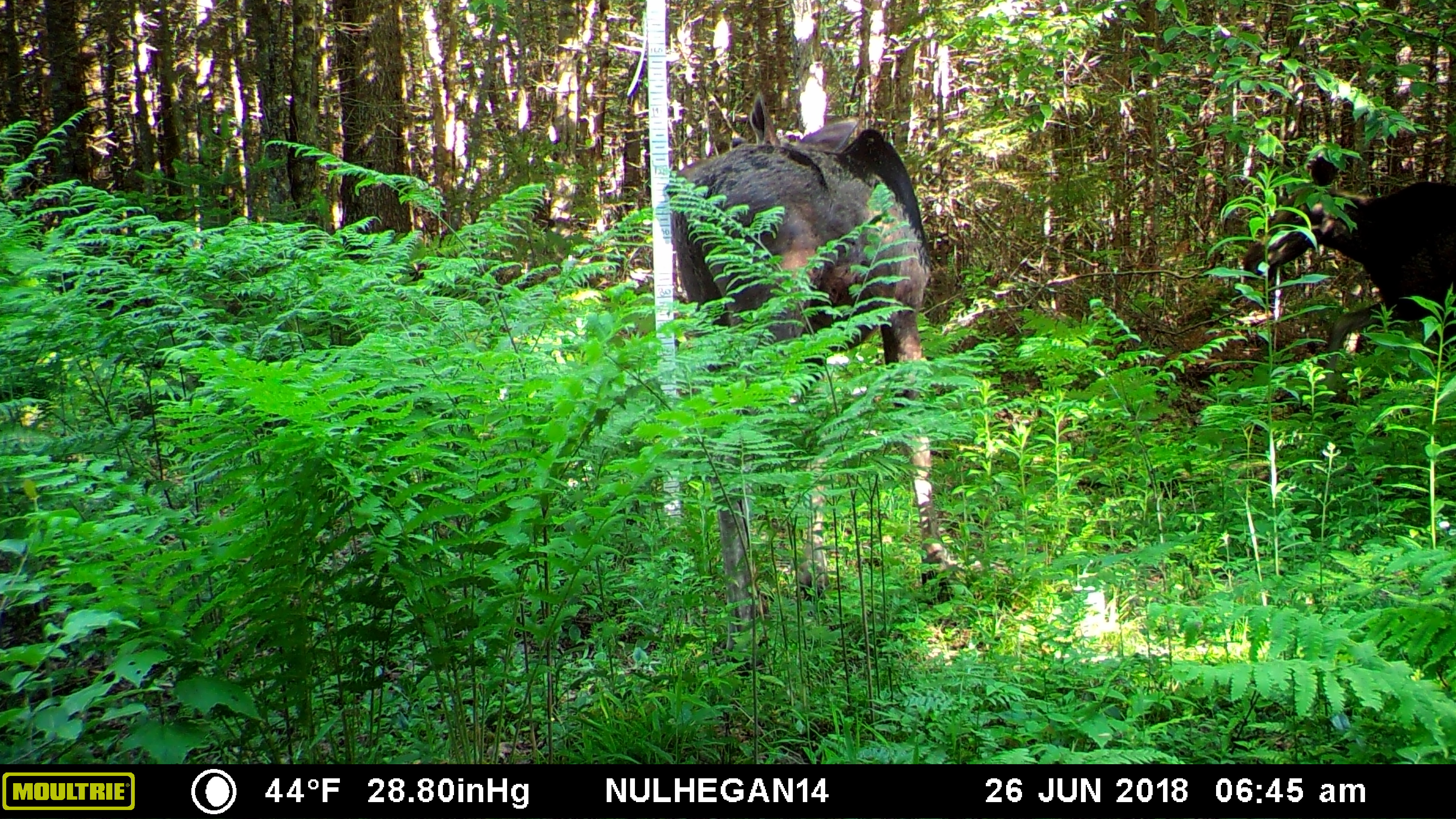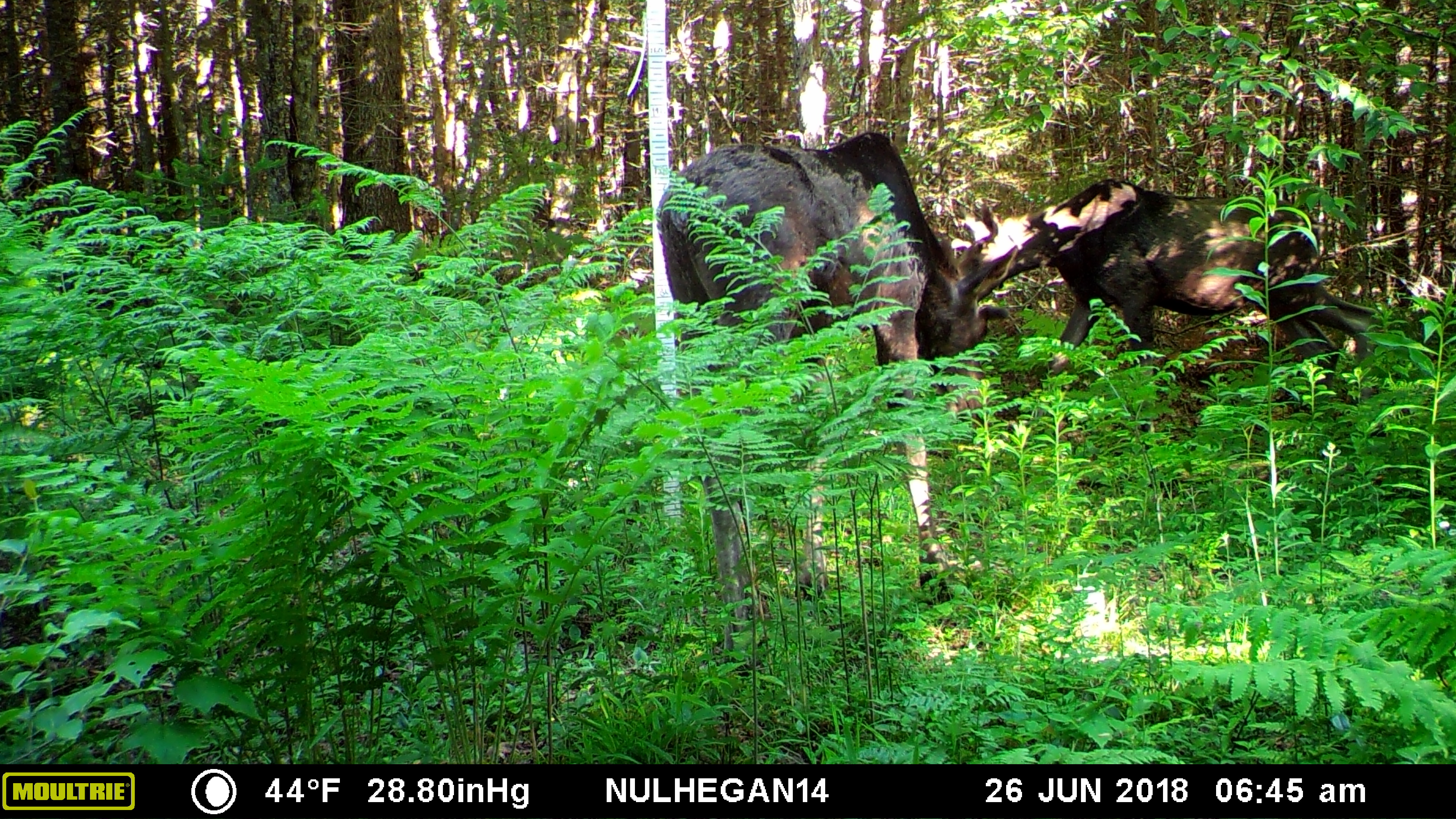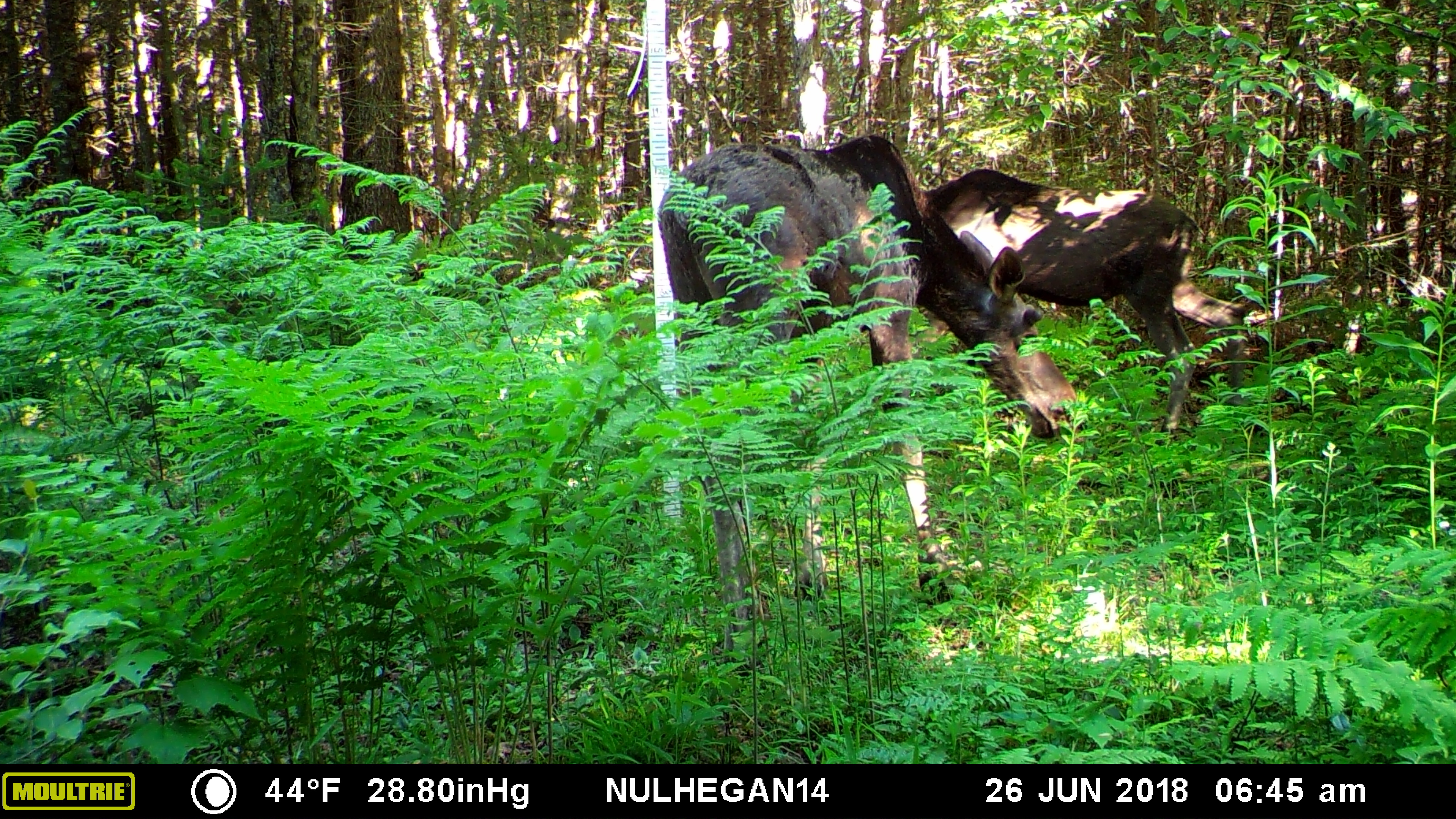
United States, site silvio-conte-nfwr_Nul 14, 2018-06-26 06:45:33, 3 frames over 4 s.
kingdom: Animalia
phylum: Chordata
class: Mammalia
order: Artiodactyla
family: Cervidae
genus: Alces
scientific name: Alces alces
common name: moose